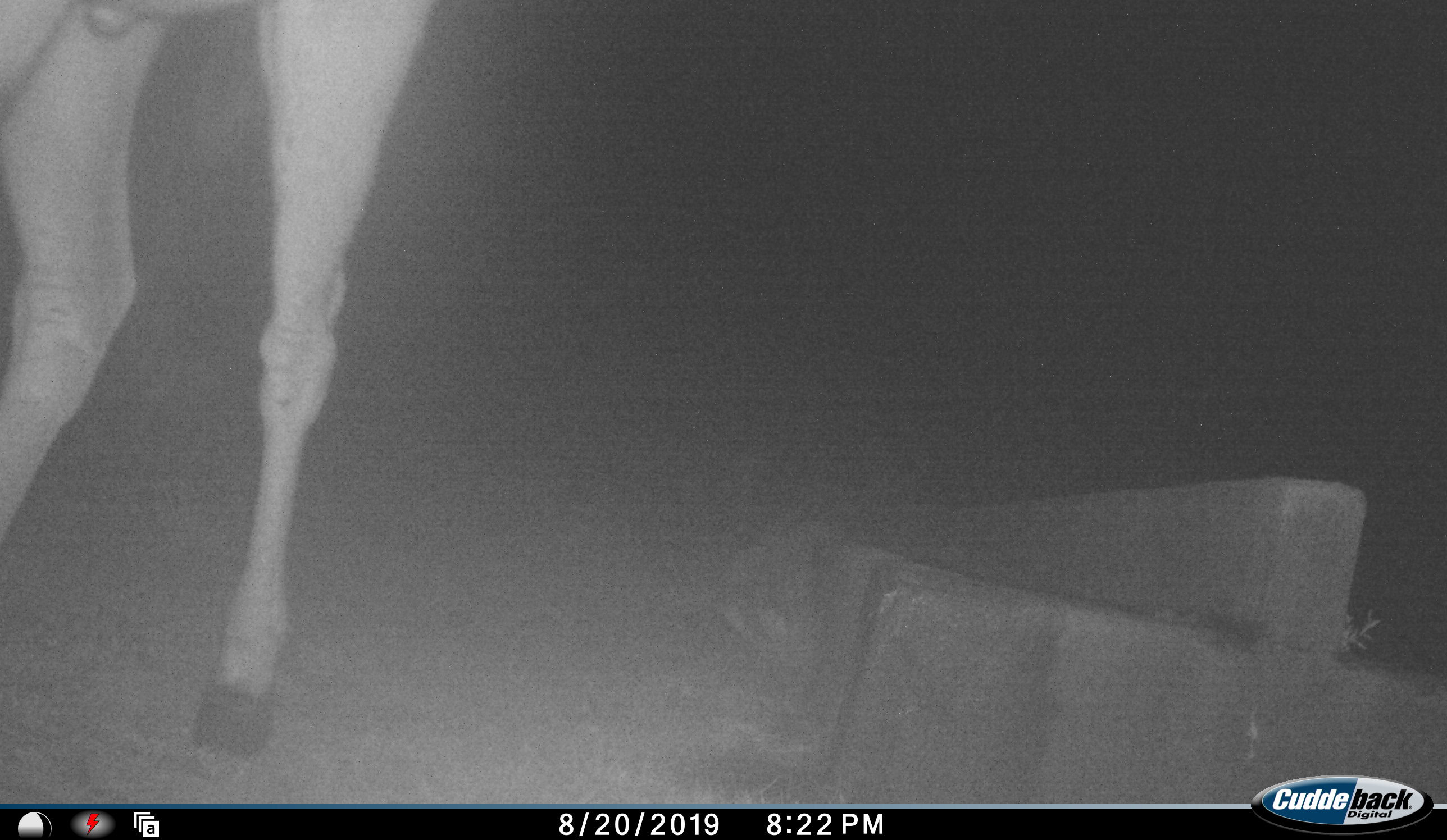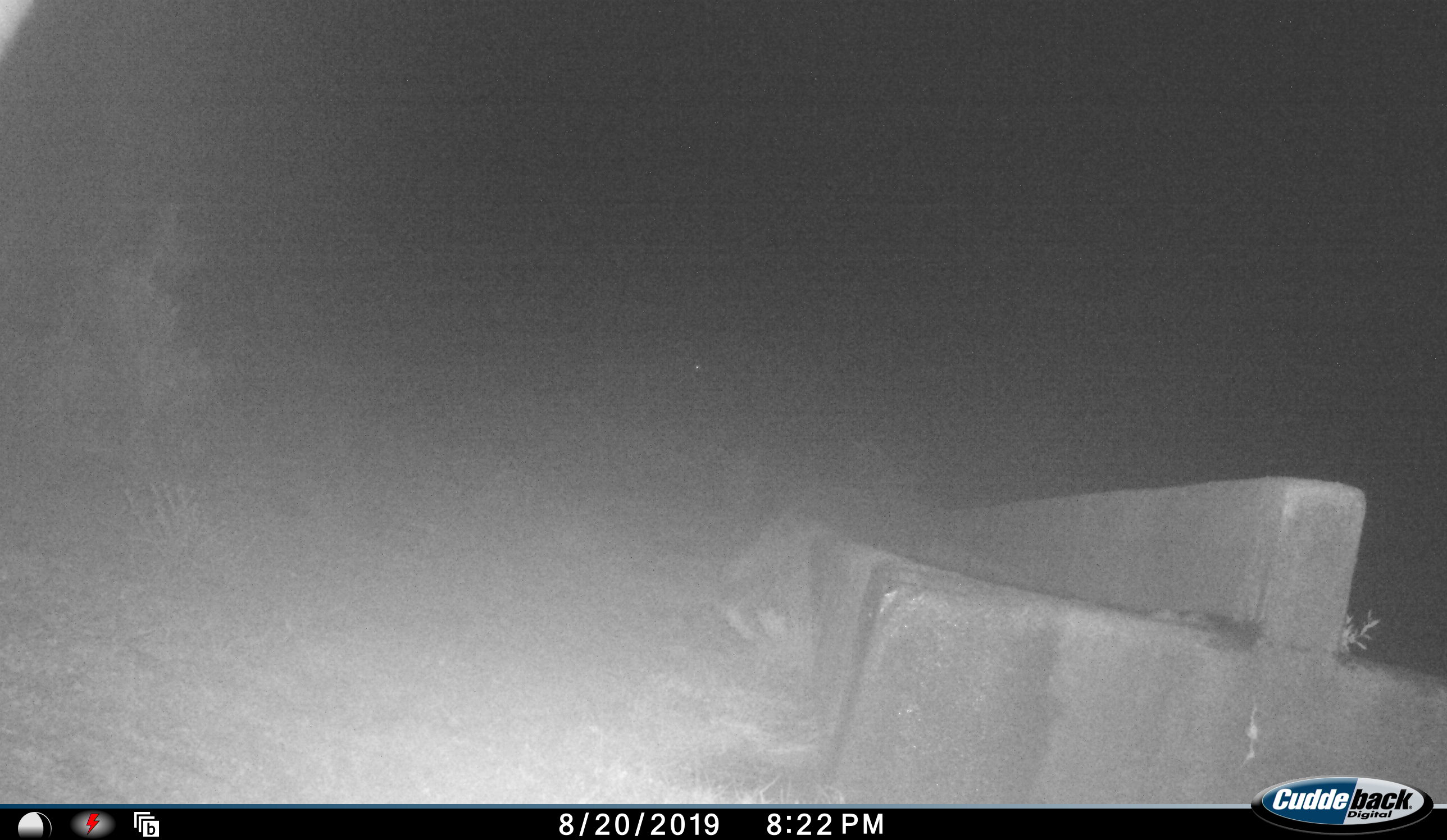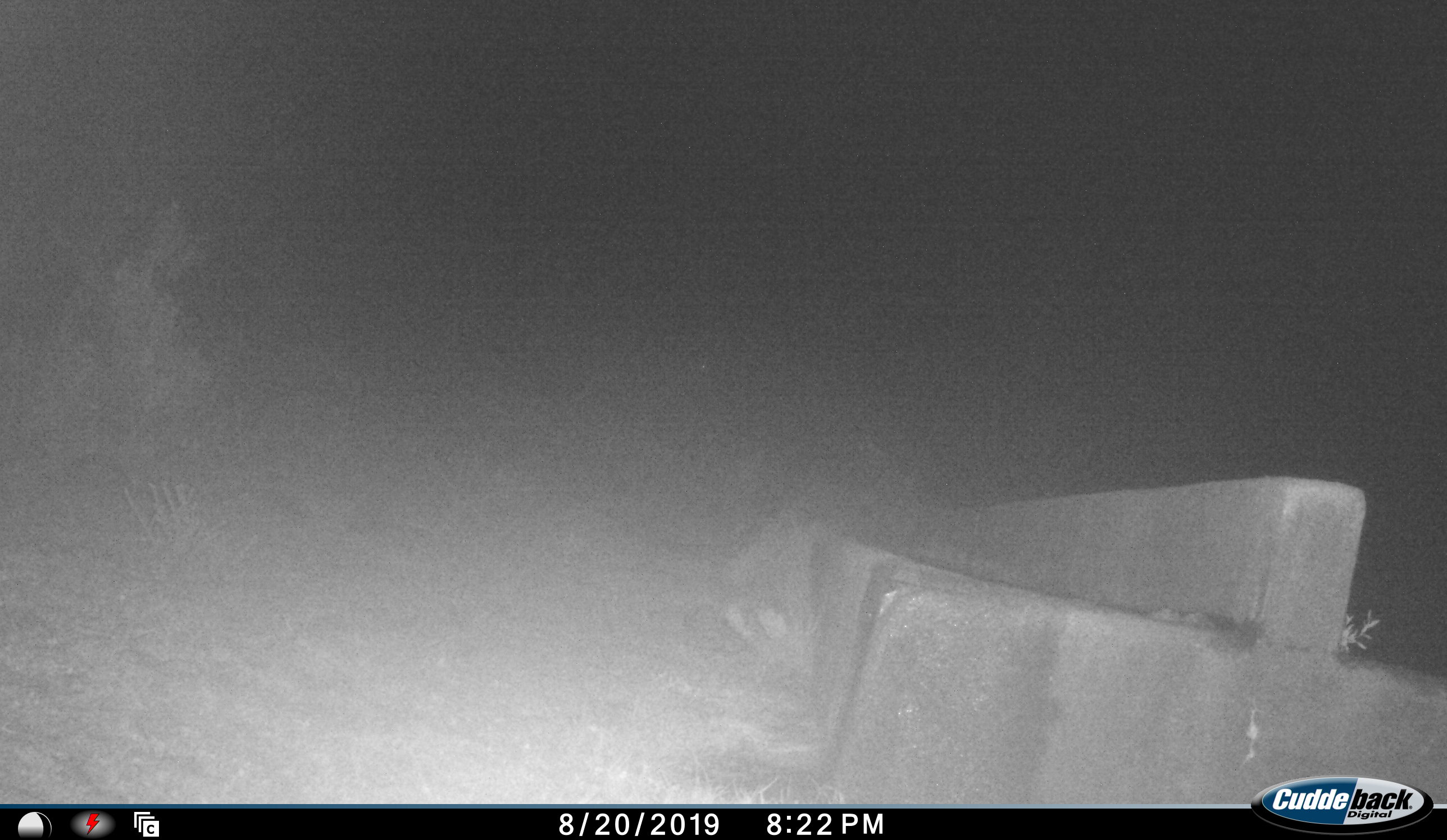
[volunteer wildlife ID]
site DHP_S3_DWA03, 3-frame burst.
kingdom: Animalia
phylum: Chordata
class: Mammalia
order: Artiodactyla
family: Bovidae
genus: Tragelaphus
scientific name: Tragelaphus oryx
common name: eland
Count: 1.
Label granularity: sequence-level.